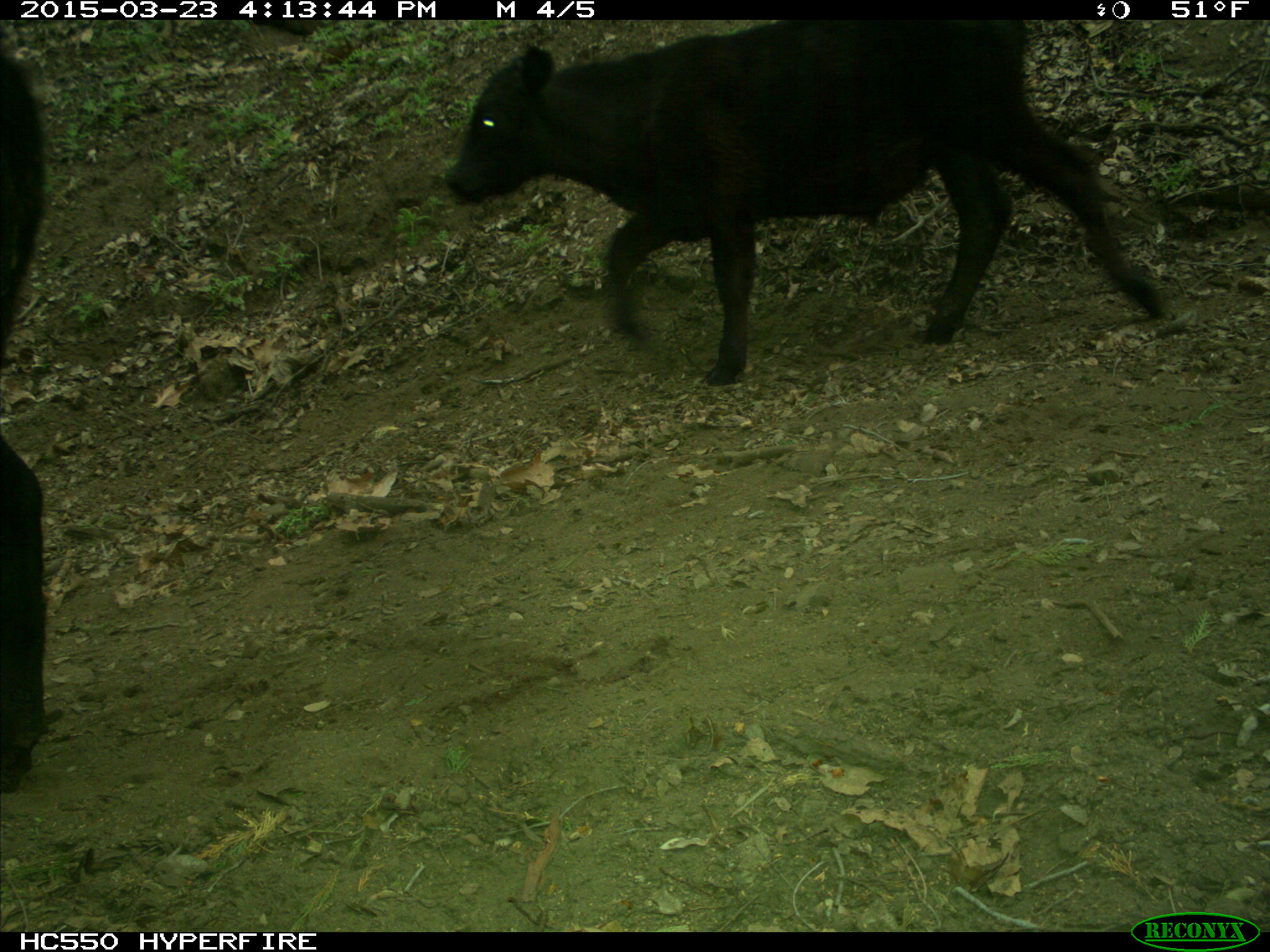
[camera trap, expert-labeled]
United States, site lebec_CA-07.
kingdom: Animalia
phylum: Chordata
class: Mammalia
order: Artiodactyla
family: Bovidae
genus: Bos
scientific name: Bos taurus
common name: domestic cow